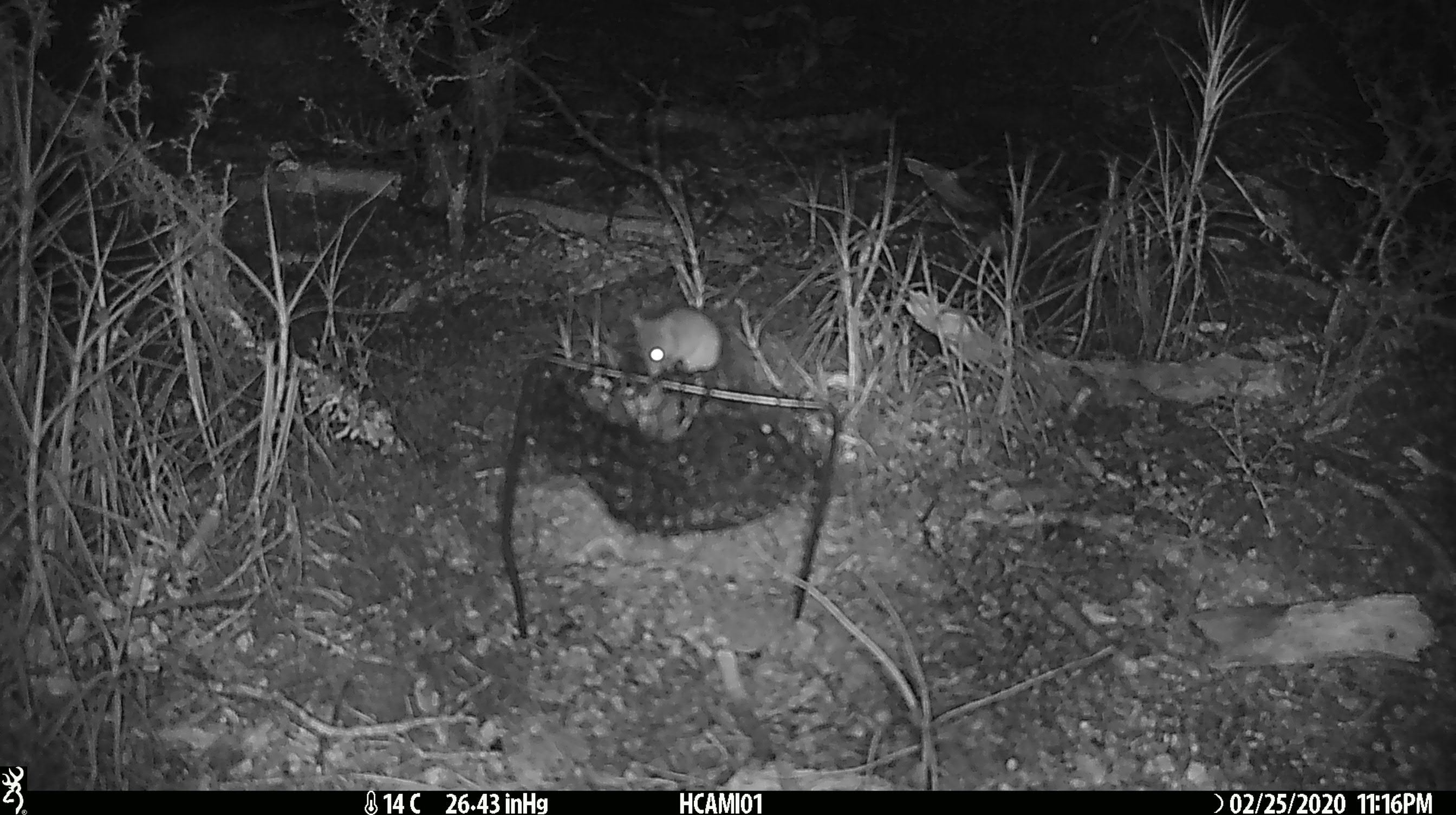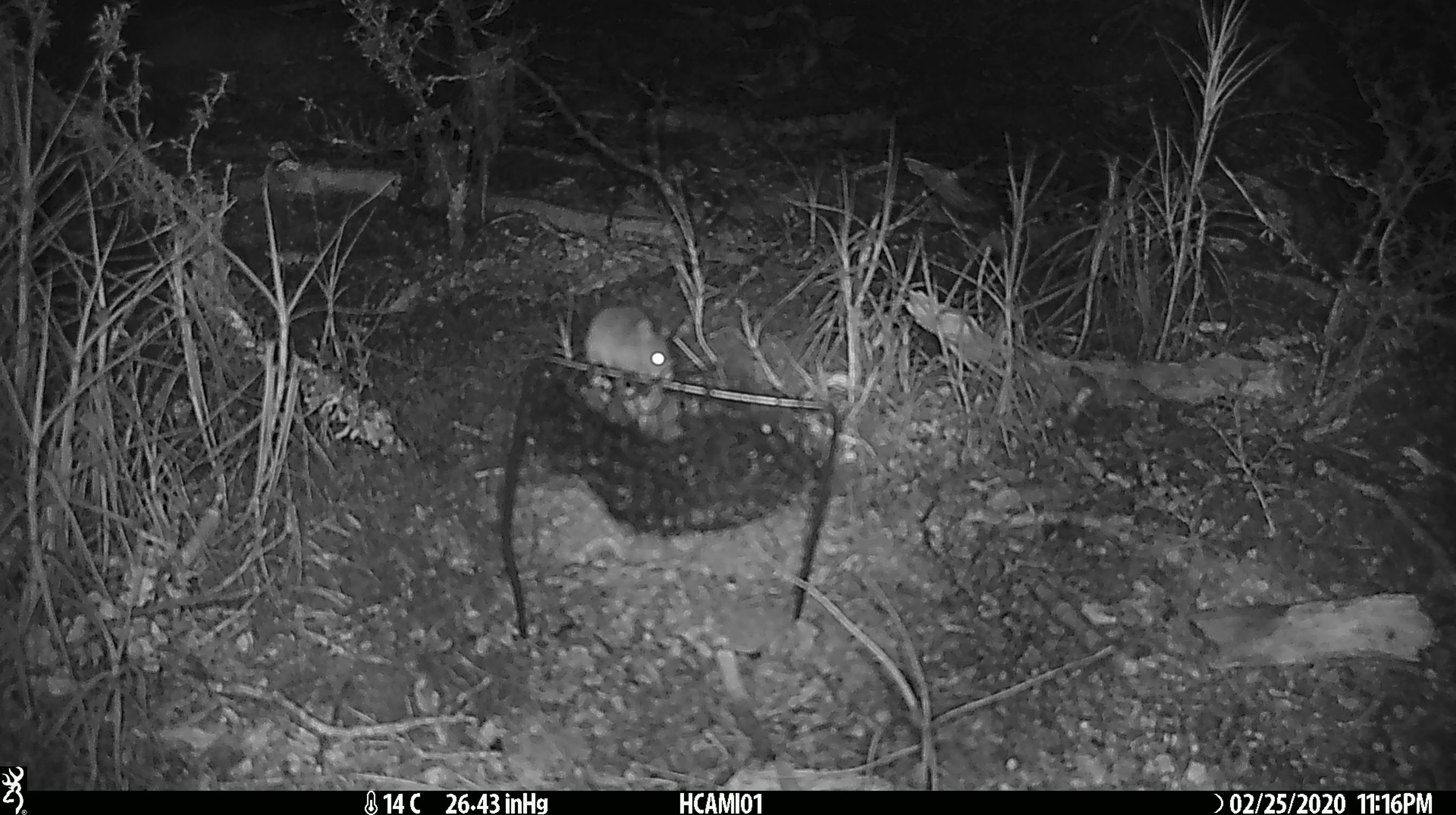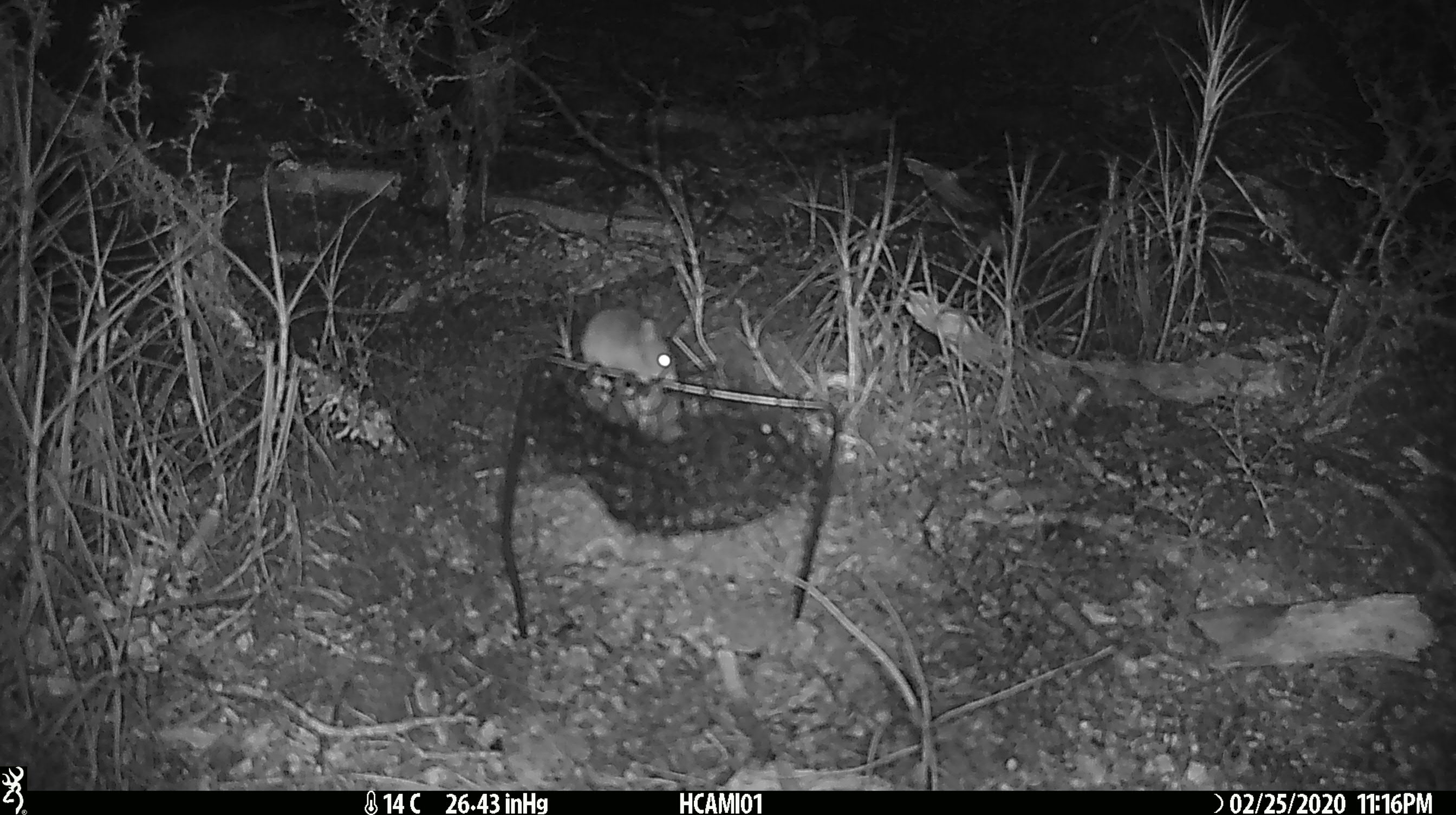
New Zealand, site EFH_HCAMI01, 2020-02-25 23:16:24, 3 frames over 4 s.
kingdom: Animalia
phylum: Chordata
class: Mammalia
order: Rodentia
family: Muridae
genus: Mus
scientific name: Mus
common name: mouse